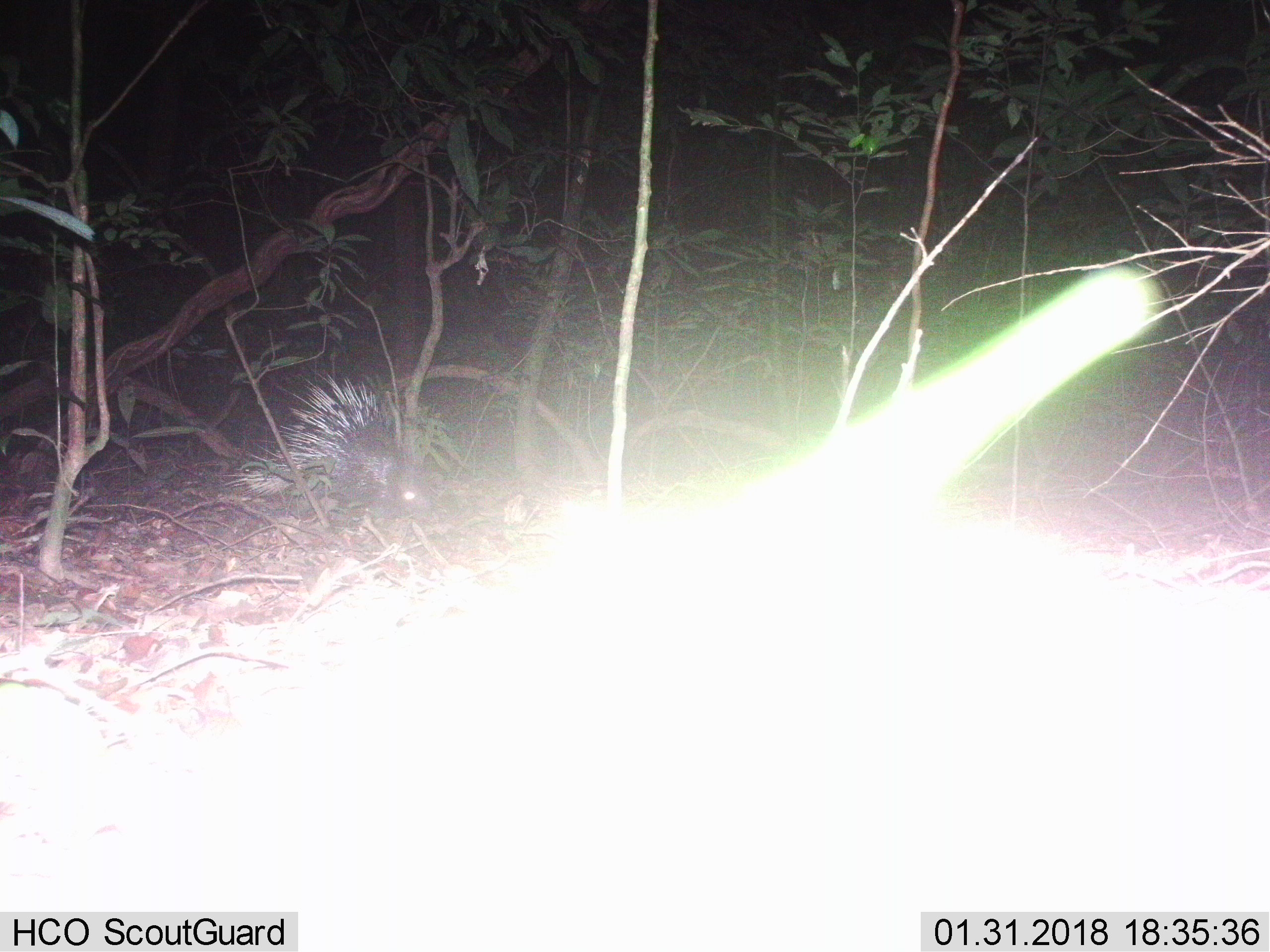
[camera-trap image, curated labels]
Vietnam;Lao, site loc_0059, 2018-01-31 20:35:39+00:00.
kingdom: Animalia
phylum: Chordata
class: Mammalia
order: Rodentia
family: Hystricidae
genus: Hystrix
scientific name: Hystrix brachyura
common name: malayan porcupine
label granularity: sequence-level